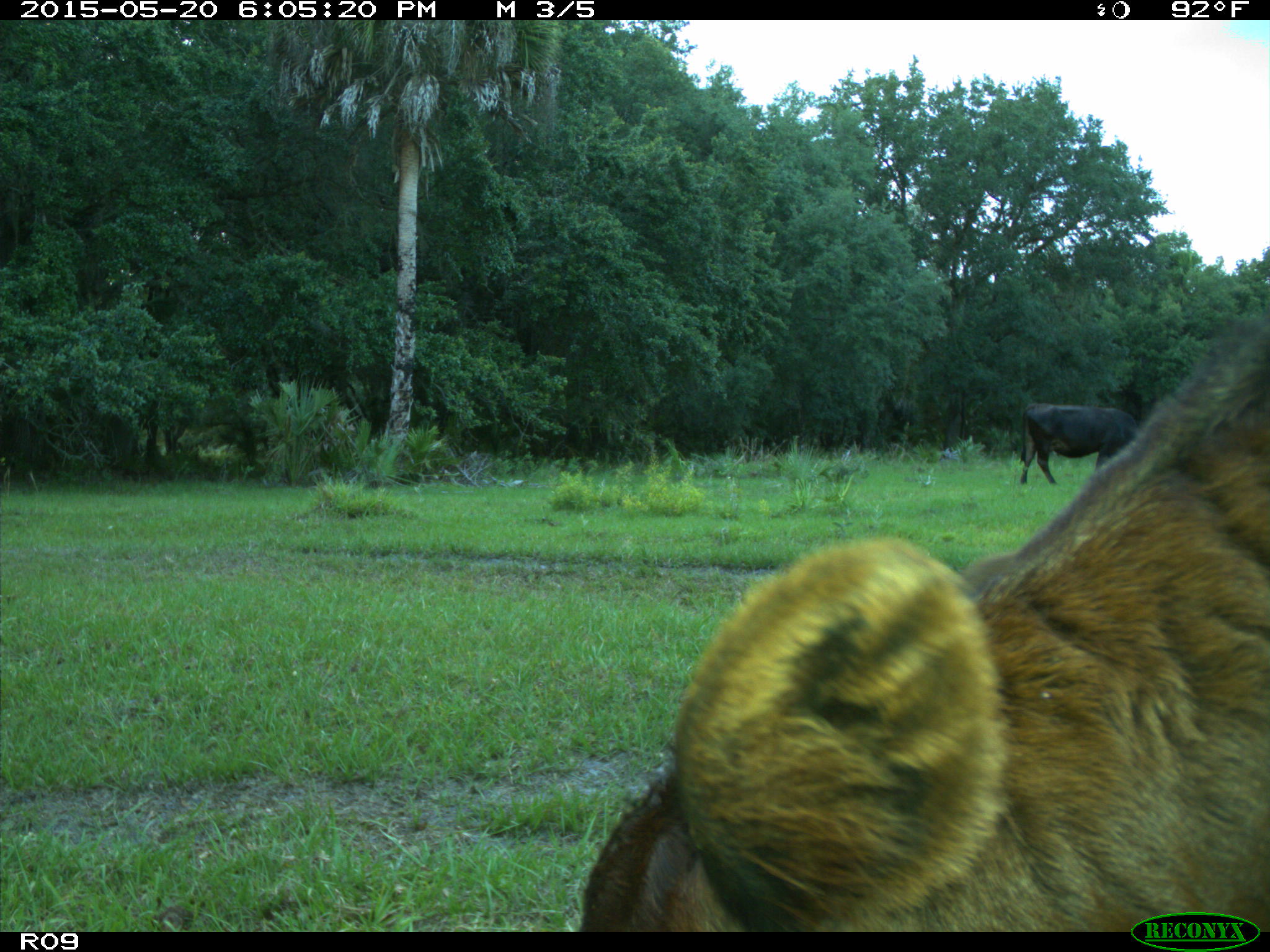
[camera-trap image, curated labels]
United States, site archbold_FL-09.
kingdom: Animalia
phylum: Chordata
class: Mammalia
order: Artiodactyla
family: Bovidae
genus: Bos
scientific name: Bos taurus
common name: domestic cow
Bos taurus (domestic cow).